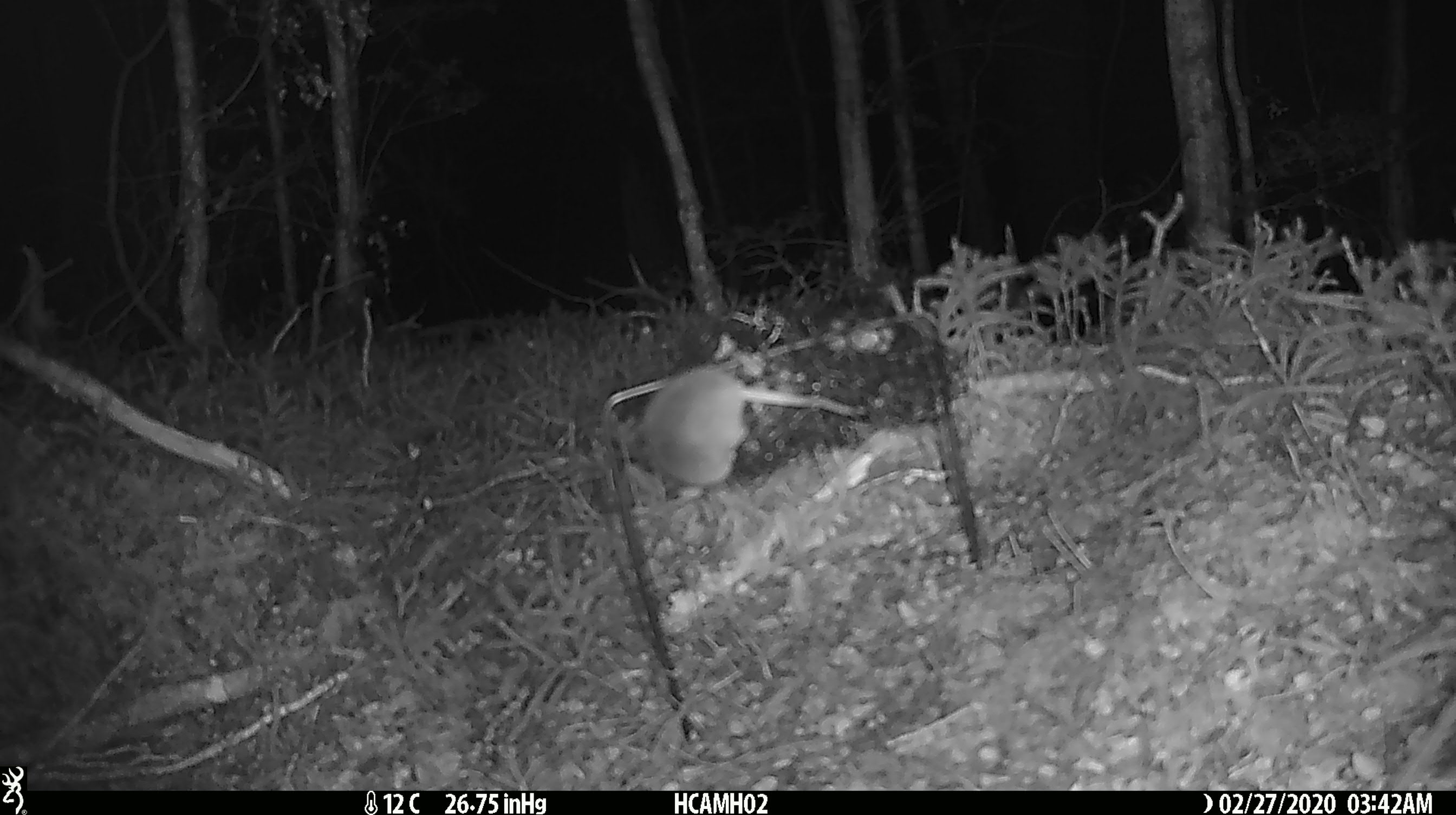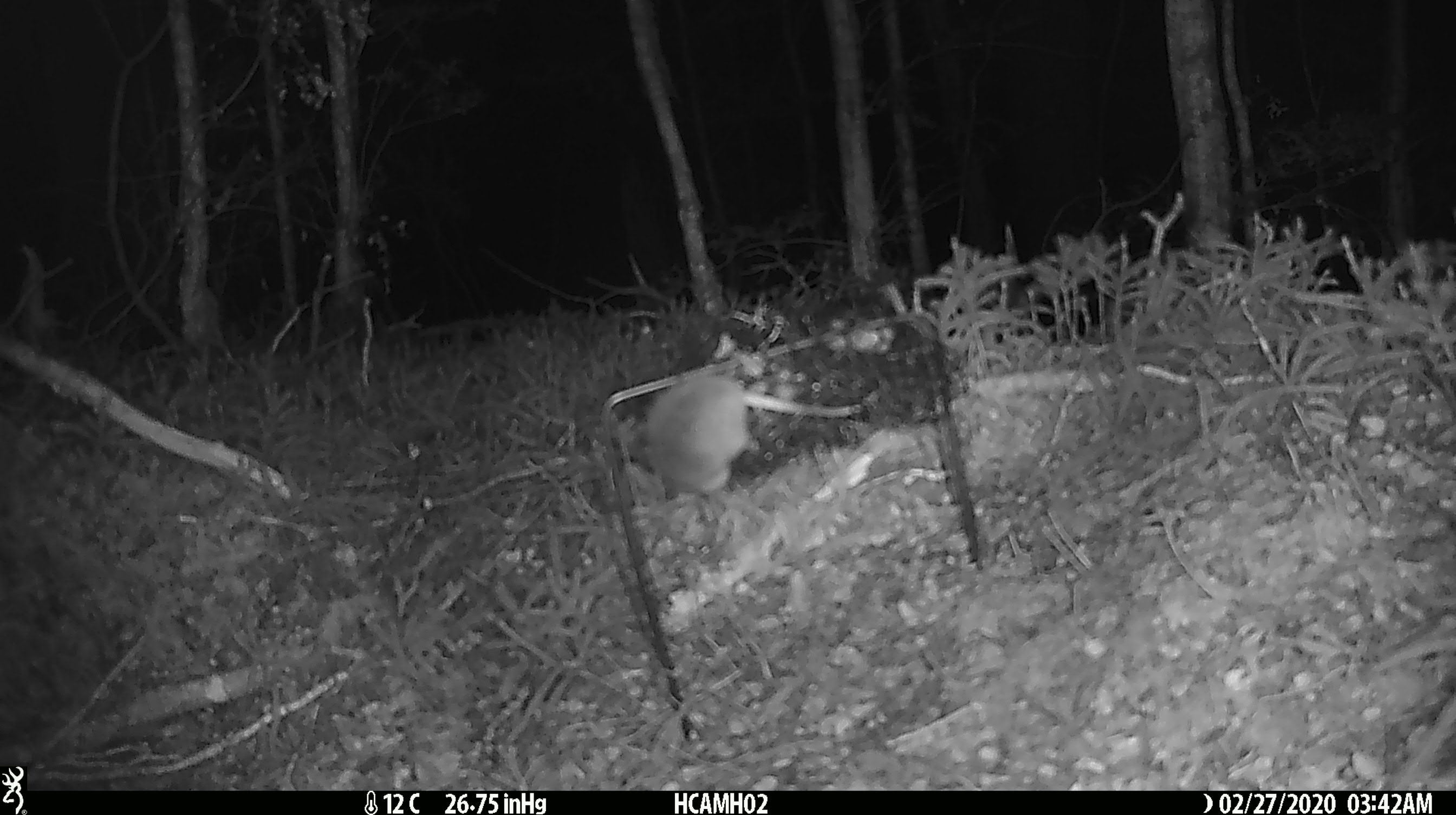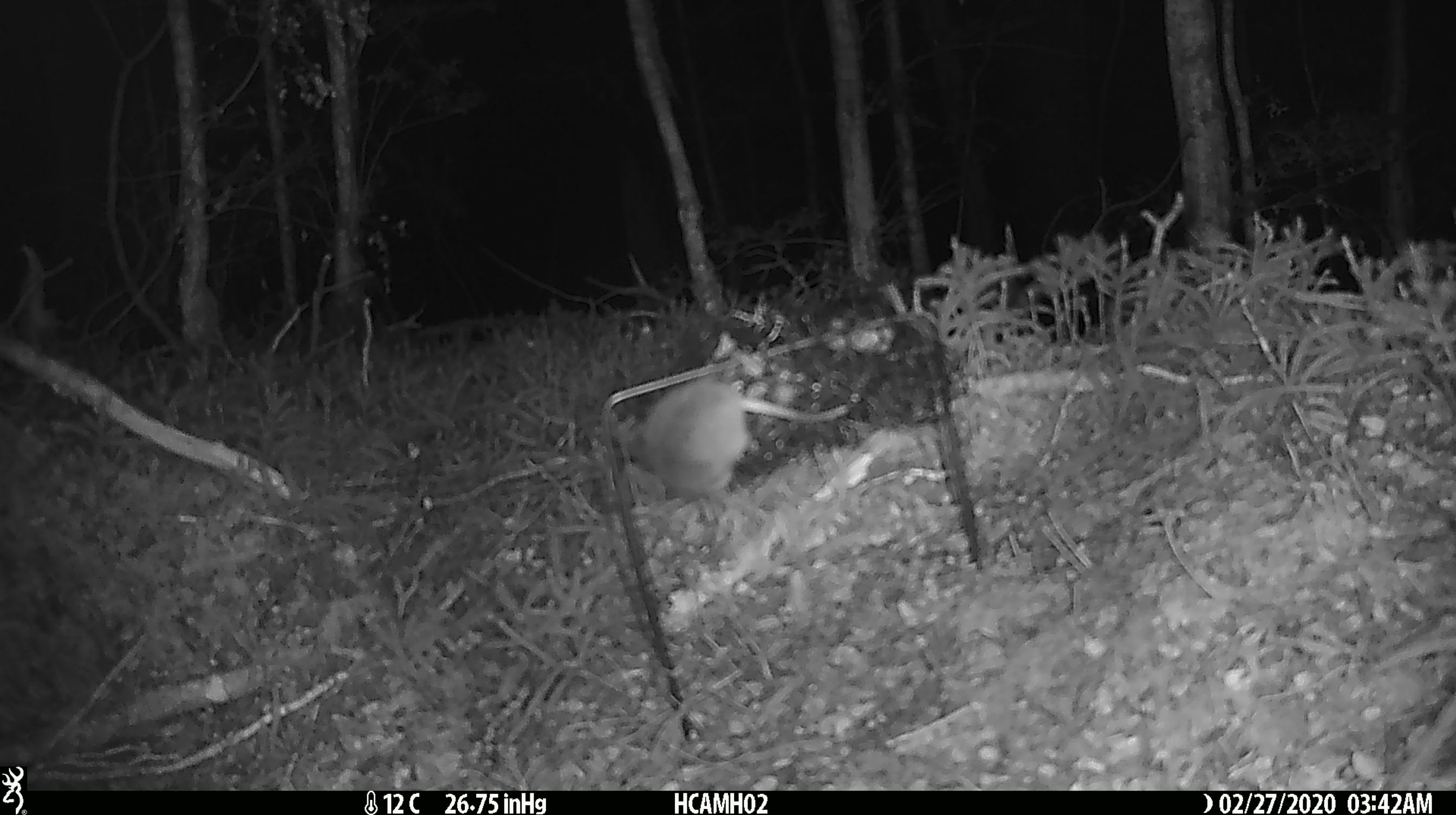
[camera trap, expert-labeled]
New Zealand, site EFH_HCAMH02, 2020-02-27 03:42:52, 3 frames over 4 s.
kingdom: Animalia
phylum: Chordata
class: Mammalia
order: Rodentia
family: Muridae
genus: Mus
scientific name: Mus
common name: mouse